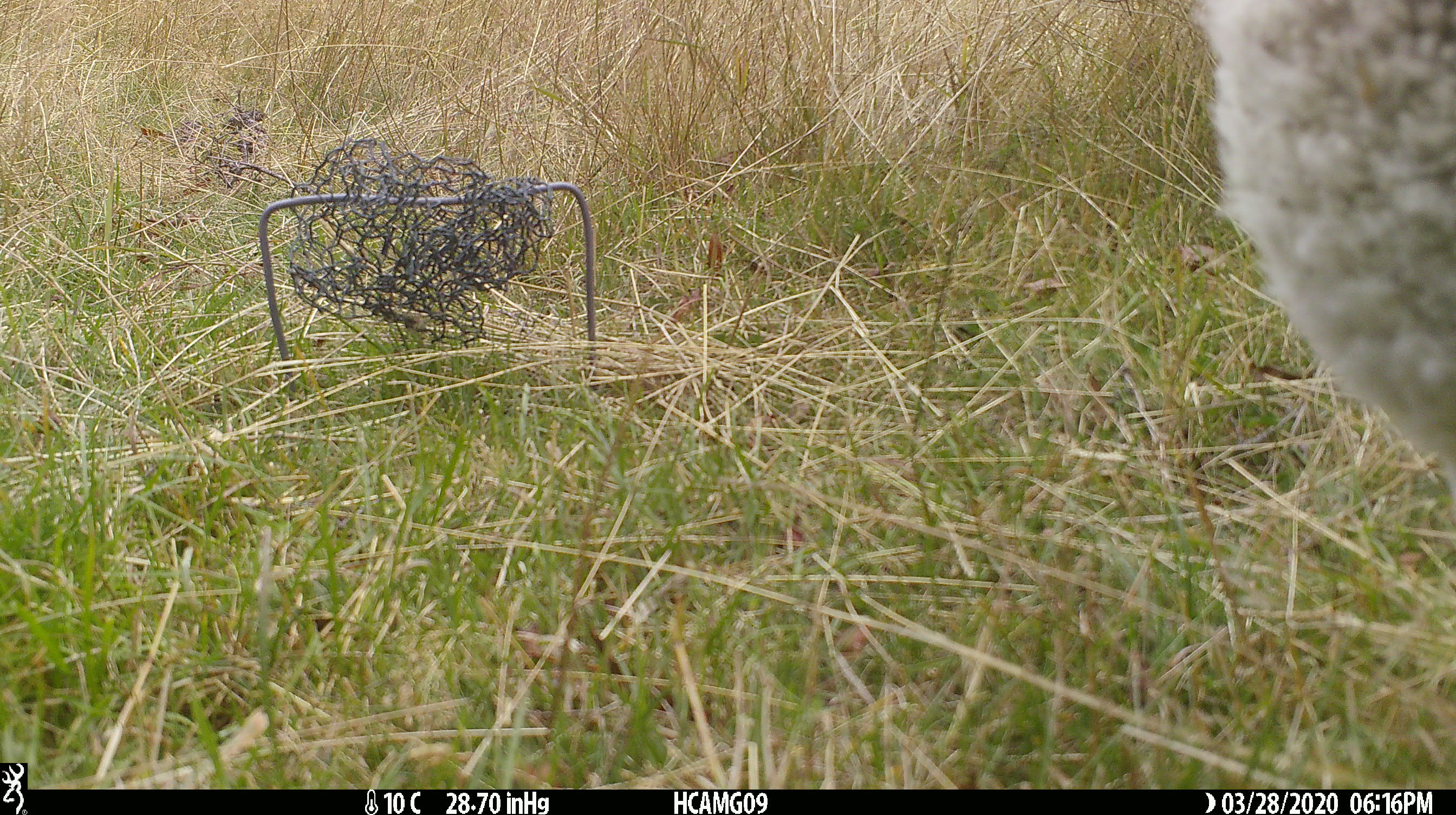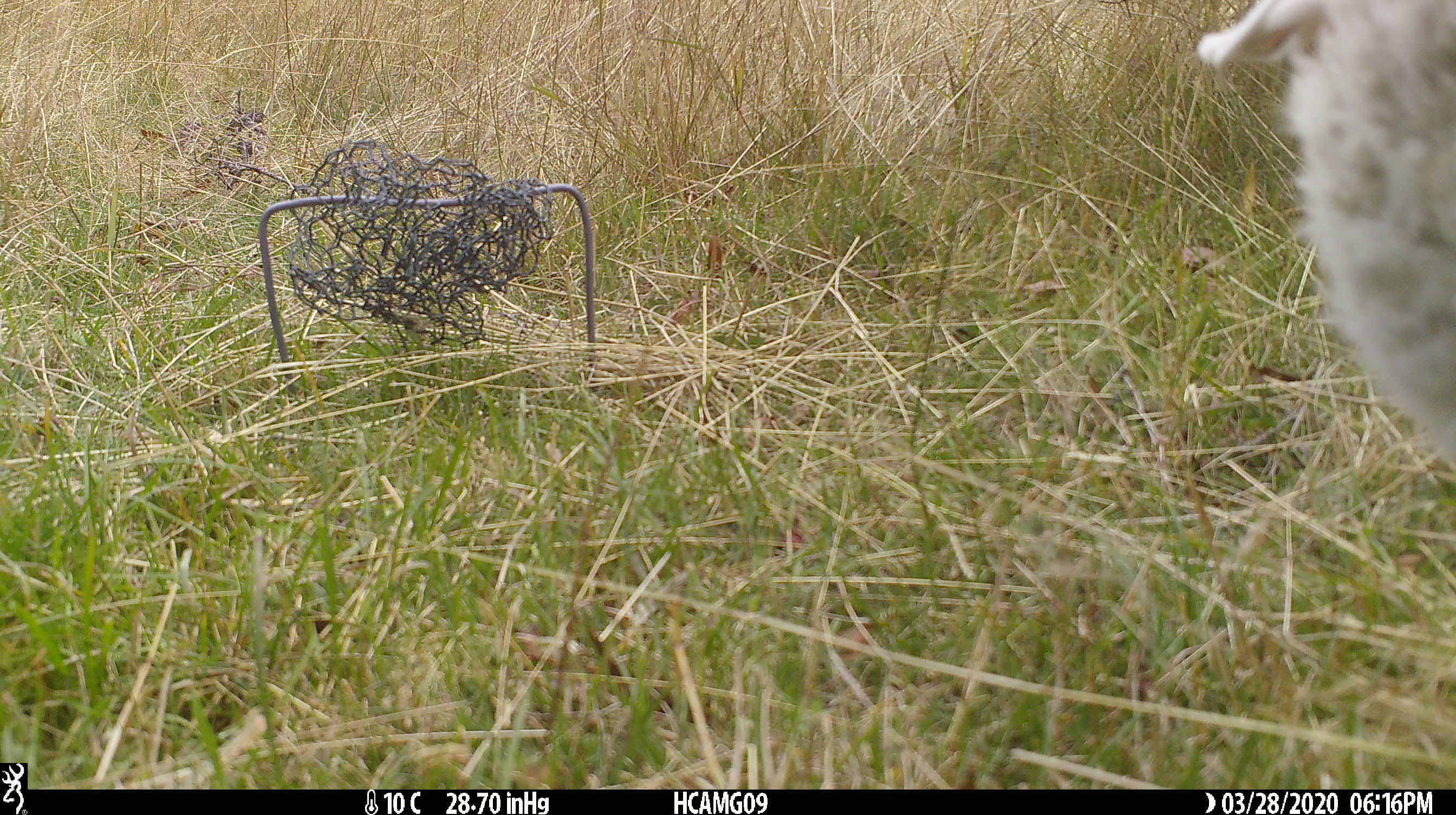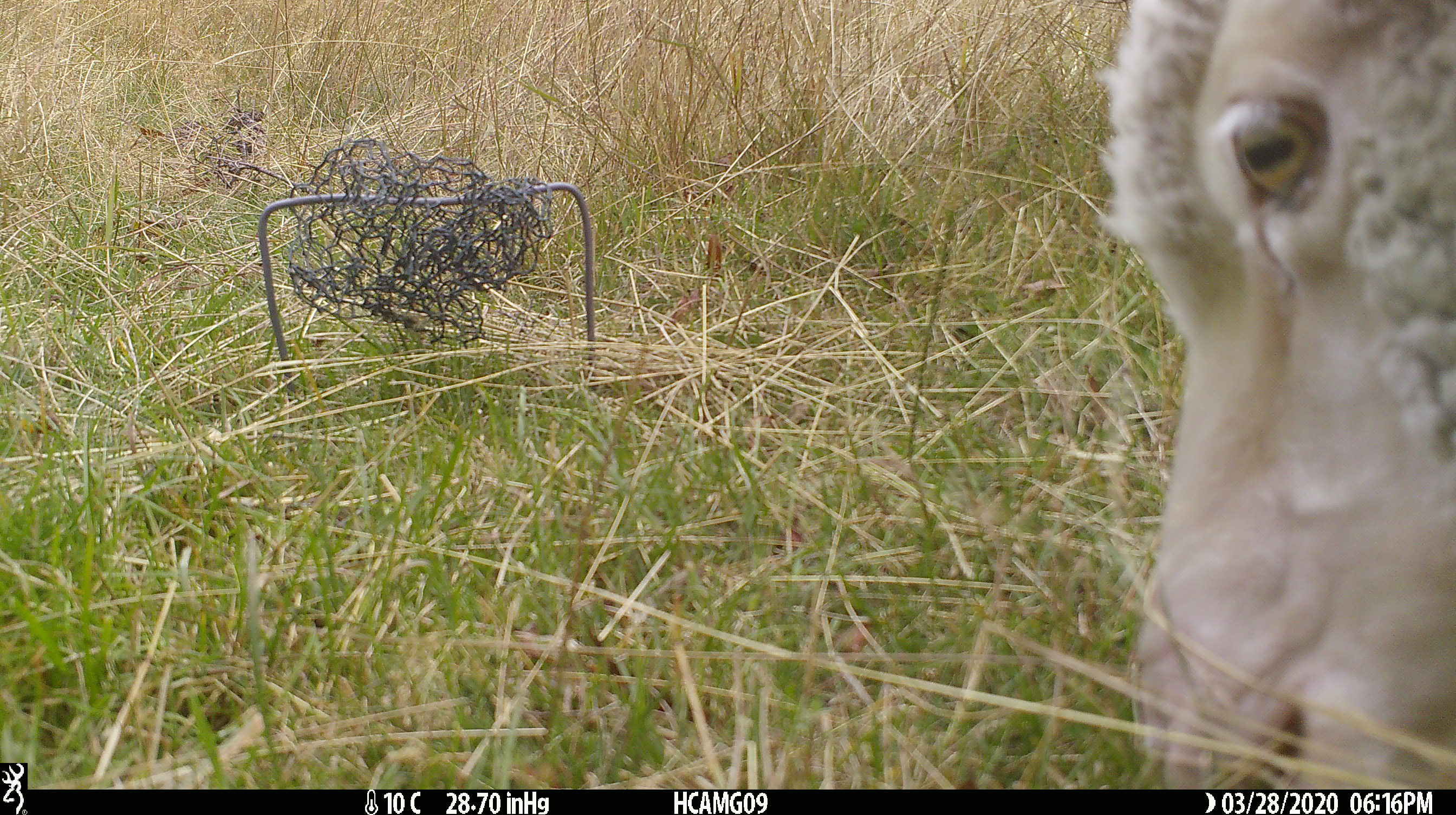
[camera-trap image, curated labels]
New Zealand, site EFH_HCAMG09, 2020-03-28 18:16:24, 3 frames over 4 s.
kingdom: Animalia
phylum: Chordata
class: Mammalia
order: Artiodactyla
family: Bovidae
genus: Ovis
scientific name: Ovis aries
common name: domestic sheep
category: sheep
Sheep (domestic sheep) (Ovis aries).